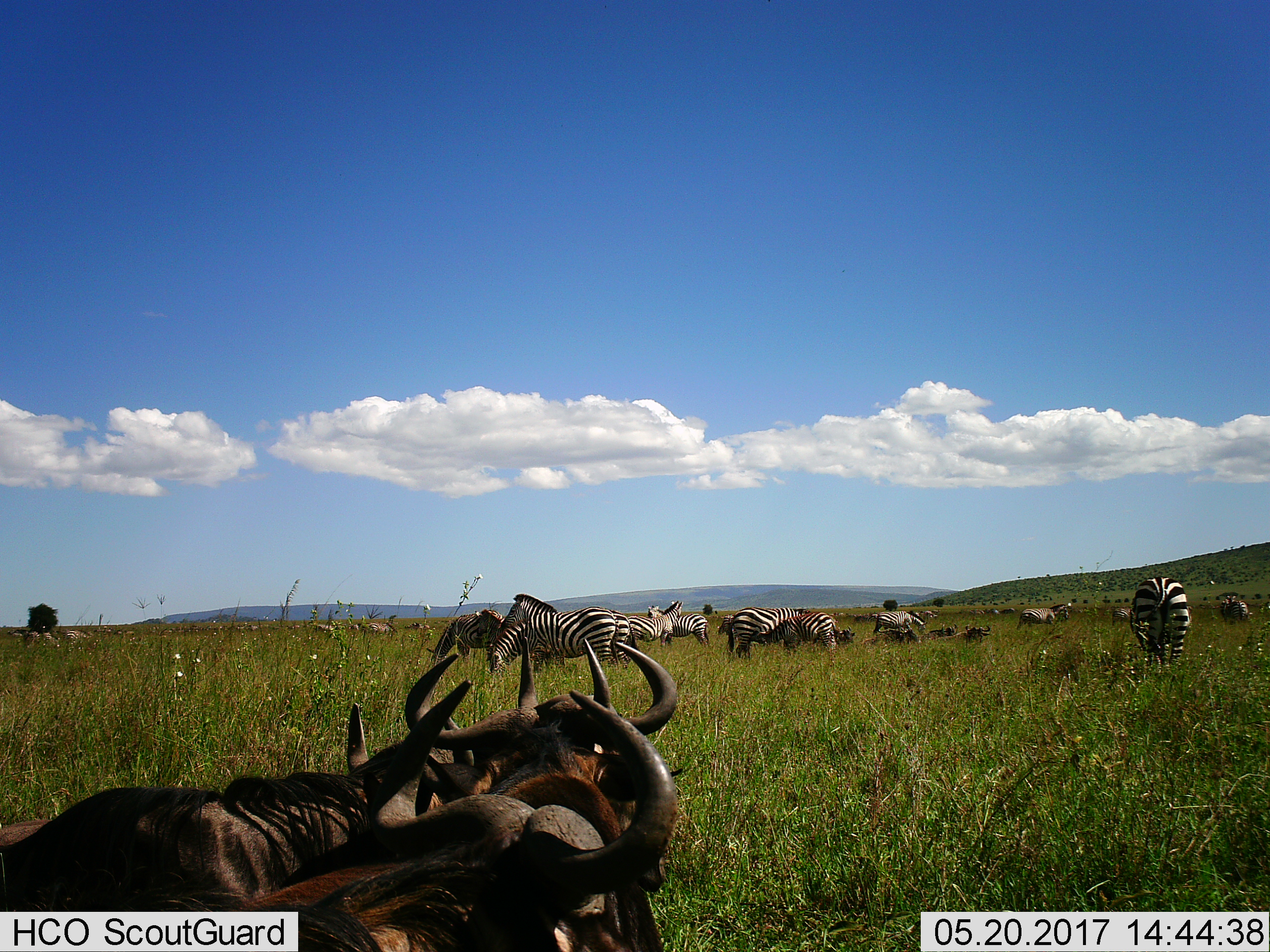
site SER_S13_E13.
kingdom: Animalia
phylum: Chordata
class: Mammalia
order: Artiodactyla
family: Bovidae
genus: Connochaetes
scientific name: Connochaetes taurinus taurinus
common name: blue wildebeest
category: wildebeestblue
Wildebeestblue (blue wildebeest) (Connochaetes taurinus taurinus), count 4. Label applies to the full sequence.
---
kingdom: Animalia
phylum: Chordata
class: Mammalia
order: Perissodactyla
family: Equidae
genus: Equus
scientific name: Equus quagga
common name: plains zebra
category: zebraplains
Zebraplains (plains zebra) (Equus quagga), count 11-50. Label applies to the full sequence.